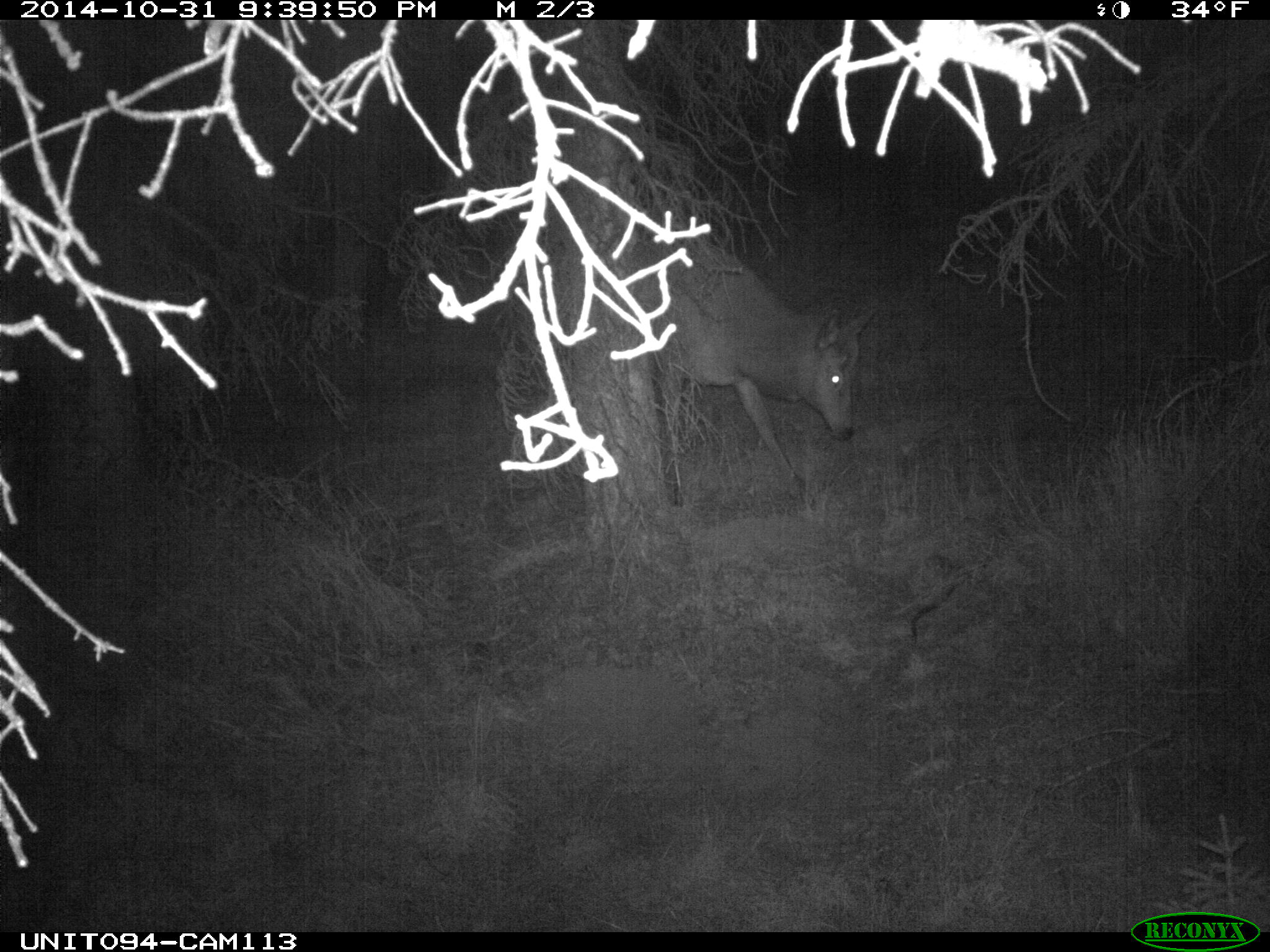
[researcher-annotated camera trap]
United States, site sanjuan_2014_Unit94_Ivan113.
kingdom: Animalia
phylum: Chordata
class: Mammalia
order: Artiodactyla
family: Cervidae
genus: Cervus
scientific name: Cervus elaphus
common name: red deer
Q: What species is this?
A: Cervus elaphus (red deer).